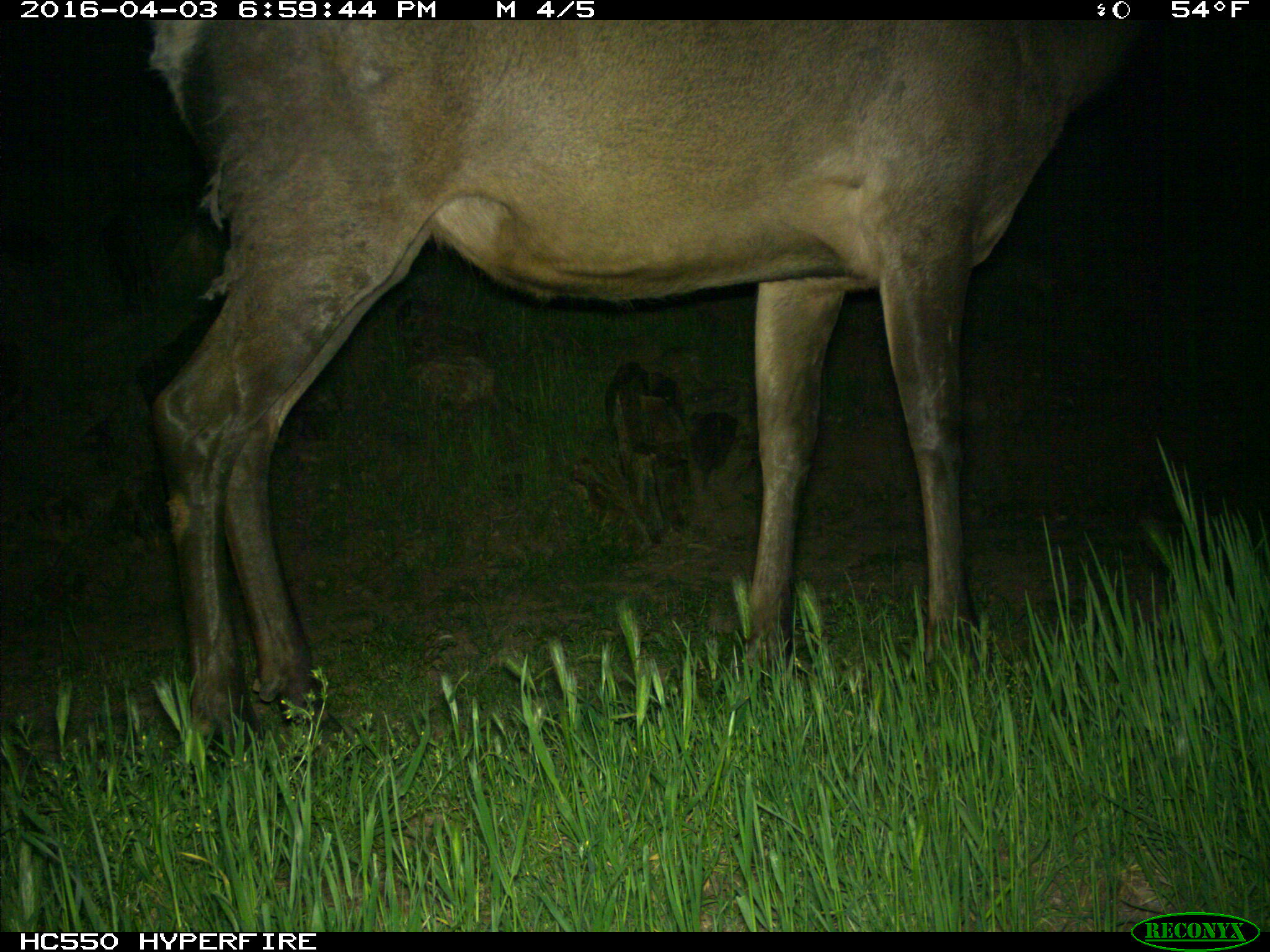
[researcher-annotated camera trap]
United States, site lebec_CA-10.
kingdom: Animalia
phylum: Chordata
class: Mammalia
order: Artiodactyla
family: Cervidae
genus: Cervus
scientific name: Cervus canadensis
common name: elk